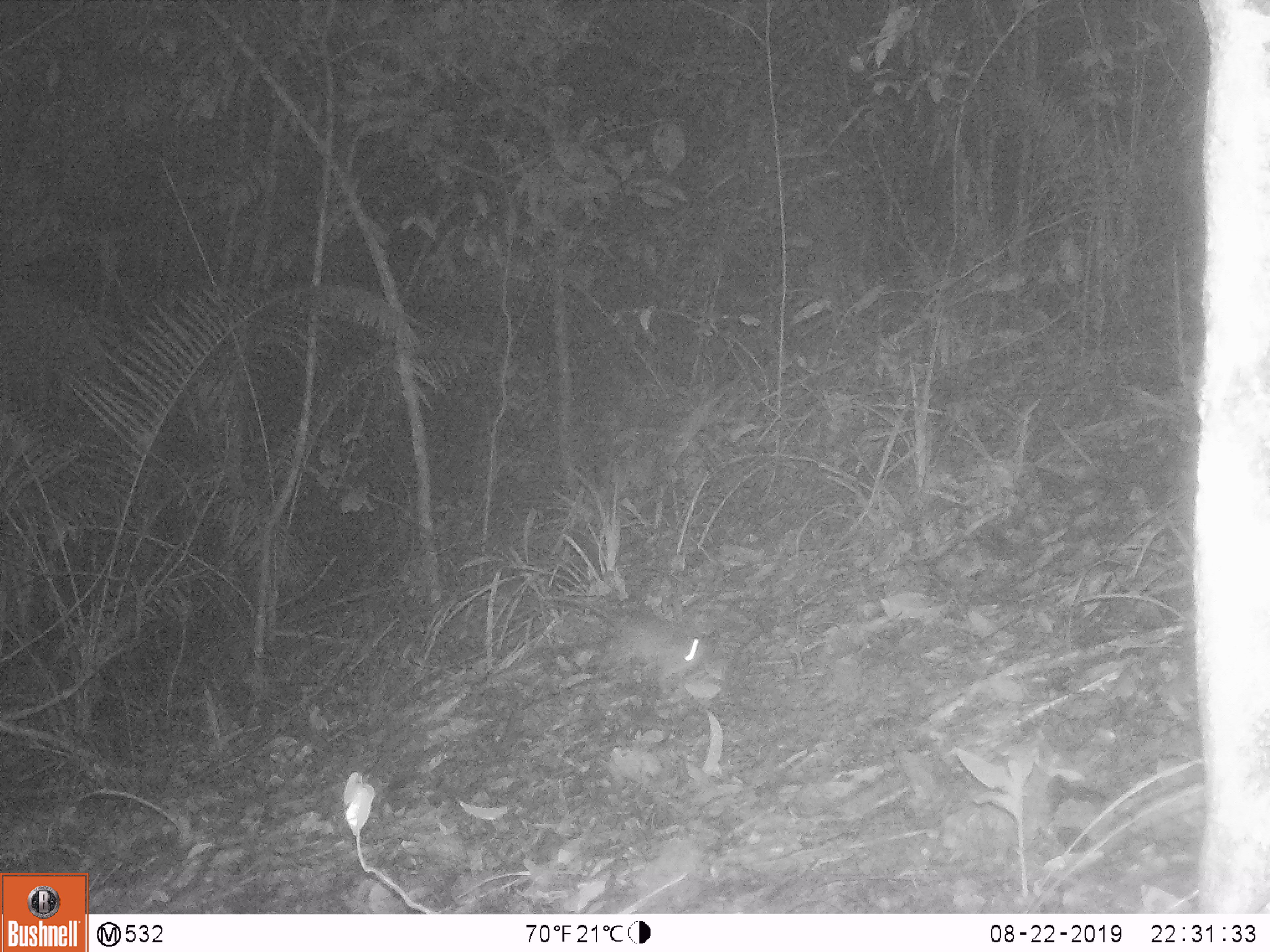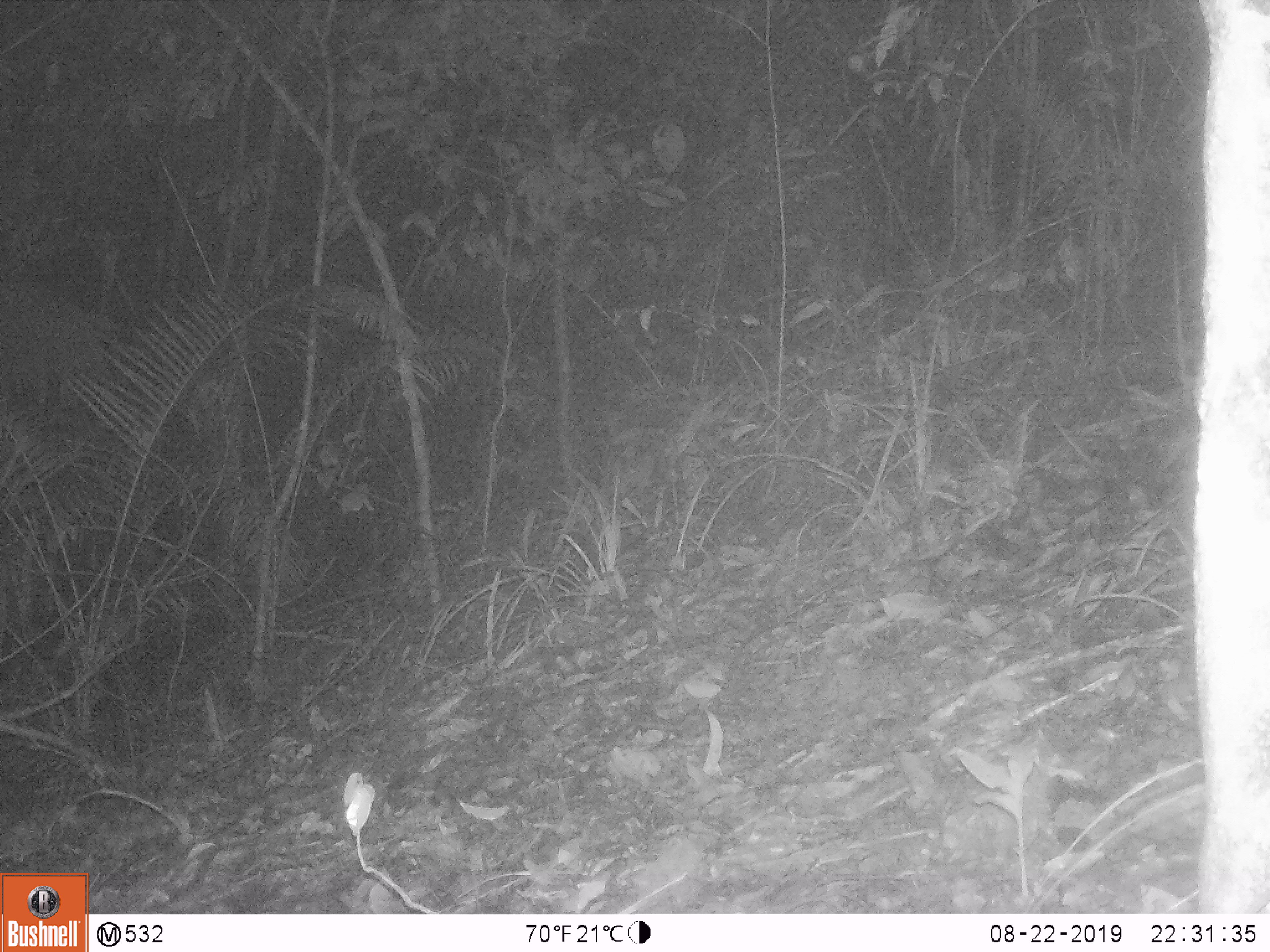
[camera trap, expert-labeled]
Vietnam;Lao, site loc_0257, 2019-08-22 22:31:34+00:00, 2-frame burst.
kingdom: Animalia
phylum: Chordata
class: Mammalia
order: Rodentia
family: Muridae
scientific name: Muridae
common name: old-world mice and rats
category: unidentified murid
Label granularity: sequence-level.